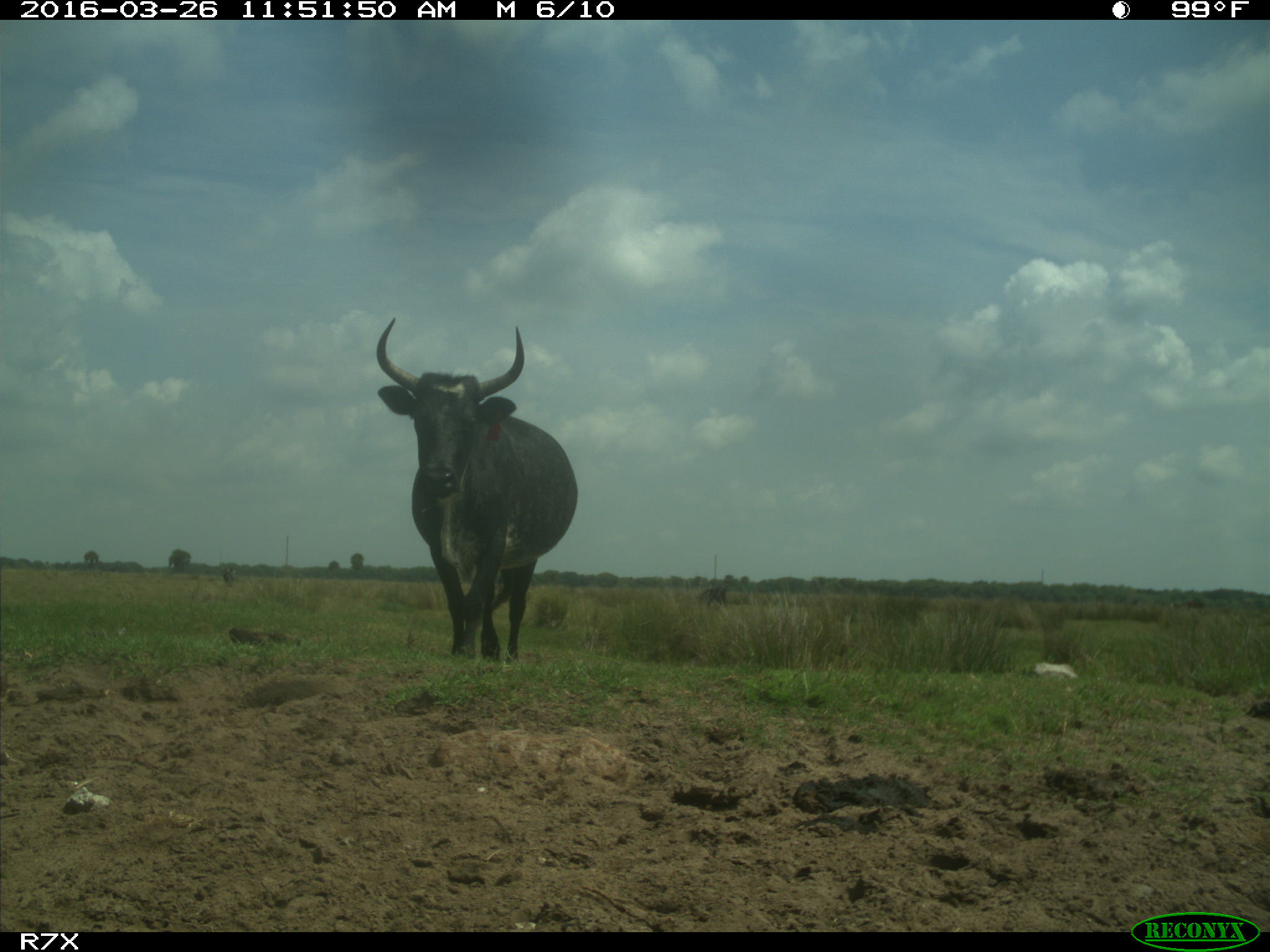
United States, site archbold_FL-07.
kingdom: Animalia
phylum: Chordata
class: Mammalia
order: Artiodactyla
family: Bovidae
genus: Bos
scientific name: Bos taurus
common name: domestic cow